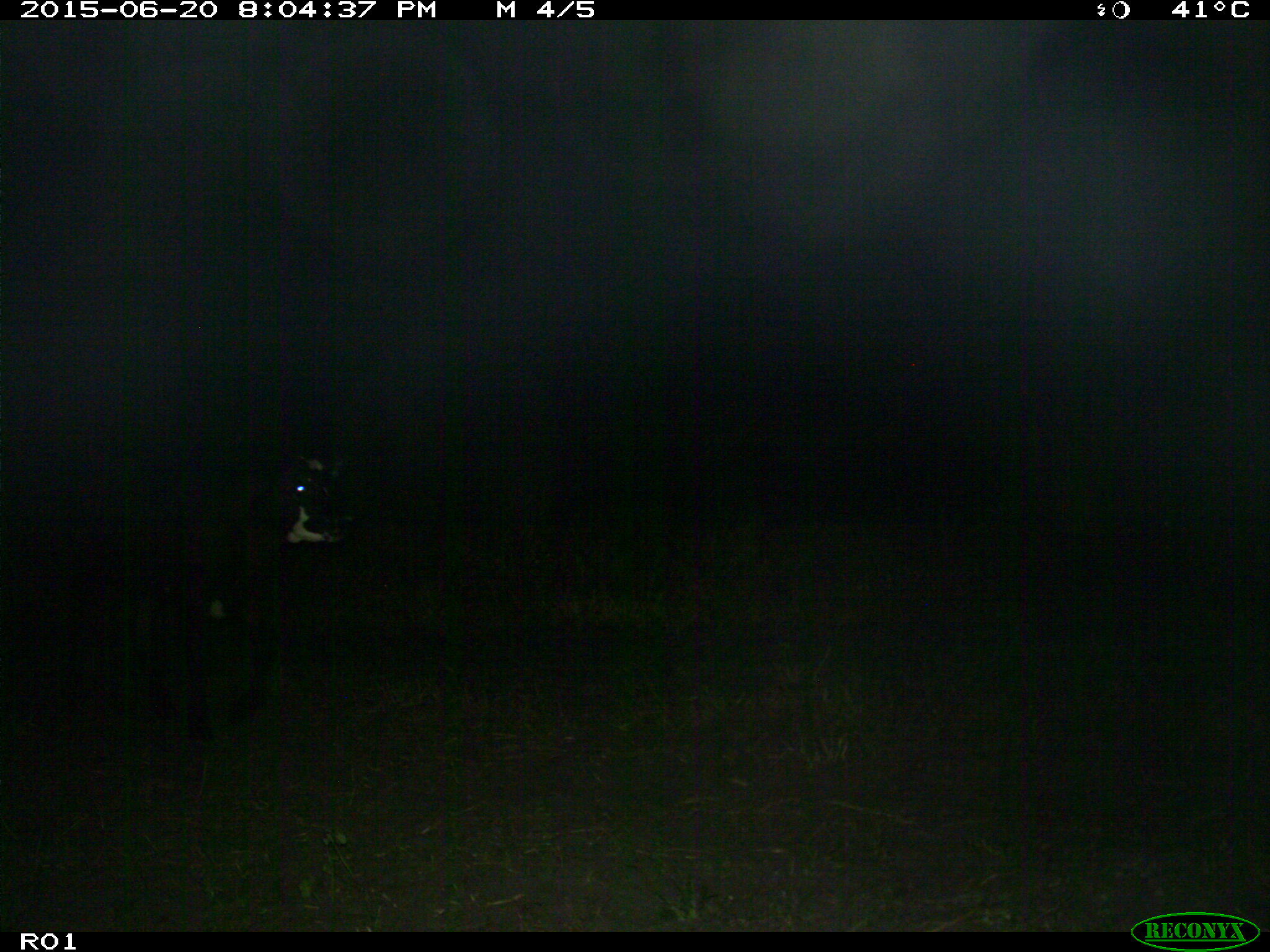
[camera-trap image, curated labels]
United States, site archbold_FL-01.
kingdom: Animalia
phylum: Chordata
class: Mammalia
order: Artiodactyla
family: Bovidae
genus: Bos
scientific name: Bos taurus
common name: domestic cow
Bos taurus (domestic cow).